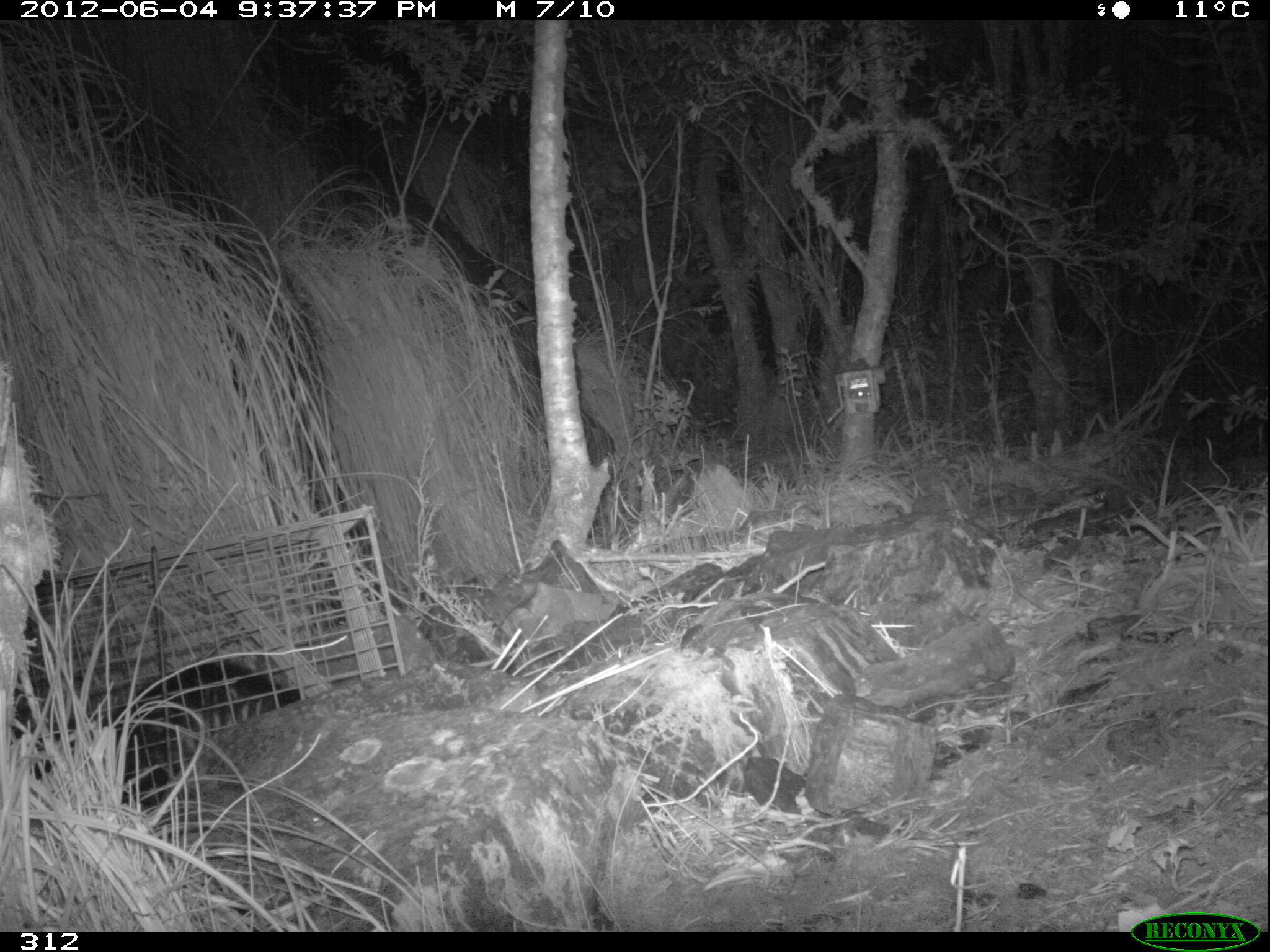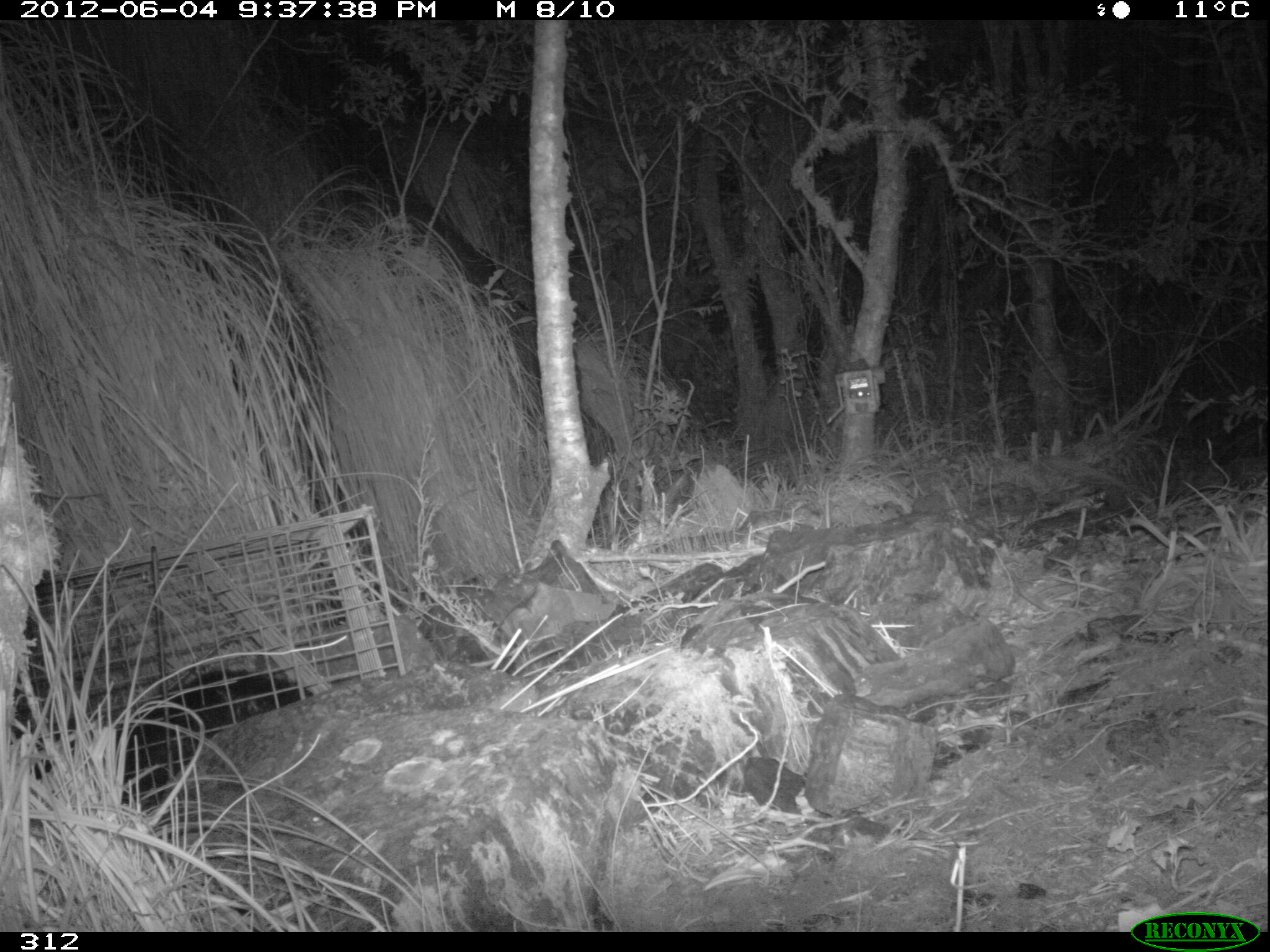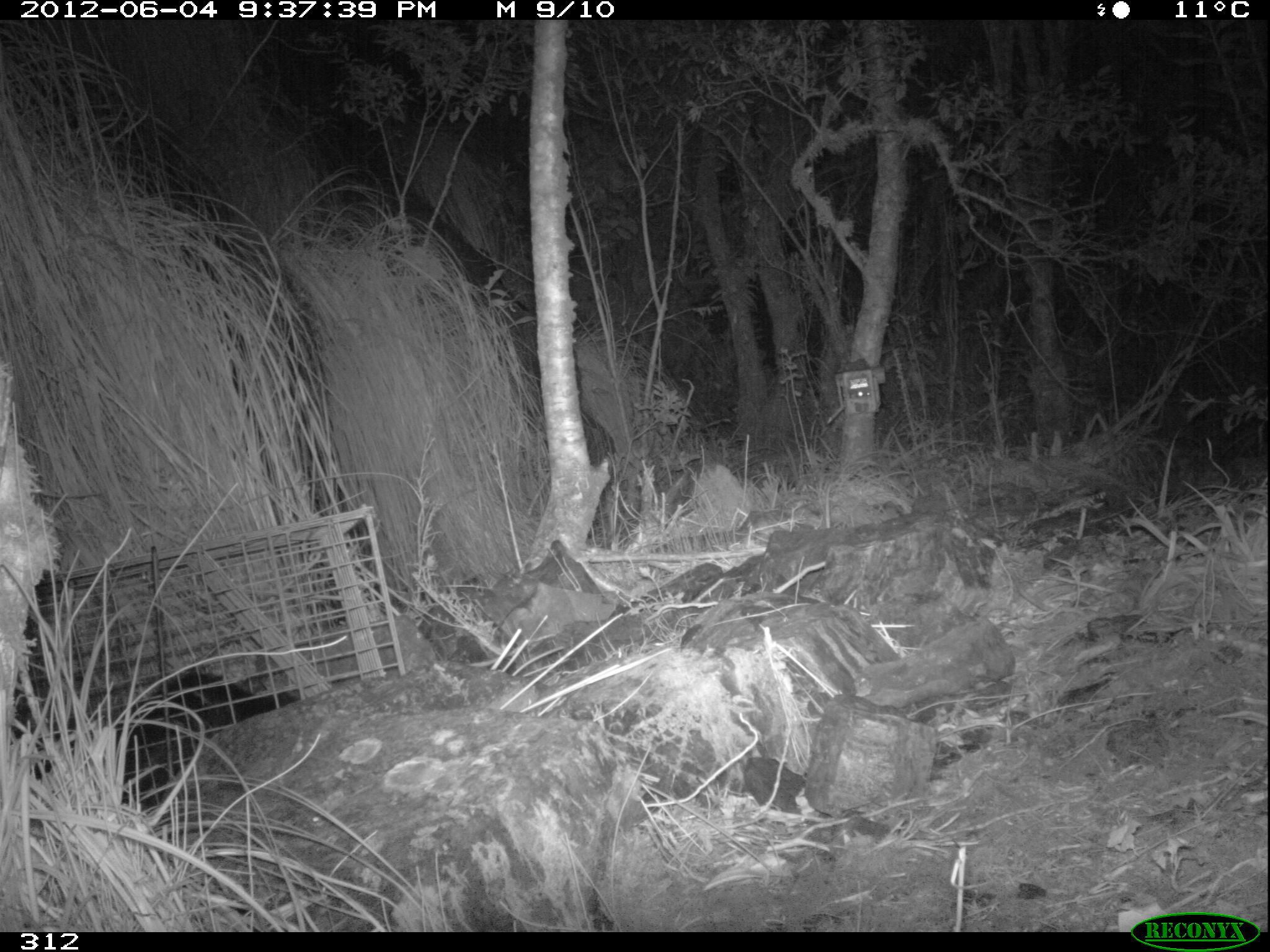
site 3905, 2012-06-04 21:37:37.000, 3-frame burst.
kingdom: Animalia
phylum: Chordata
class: Mammalia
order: Didelphimorphia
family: Didelphidae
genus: Didelphis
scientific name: Didelphis pernigra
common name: andean white-eared opossum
Didelphis pernigra (andean white-eared opossum).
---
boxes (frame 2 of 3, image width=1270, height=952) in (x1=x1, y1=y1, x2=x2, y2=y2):
didelphis pernigra: (x1=31, y1=662, x2=317, y2=817)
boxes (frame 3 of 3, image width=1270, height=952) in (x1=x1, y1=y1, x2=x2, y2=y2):
didelphis pernigra: (x1=9, y1=663, x2=306, y2=810)